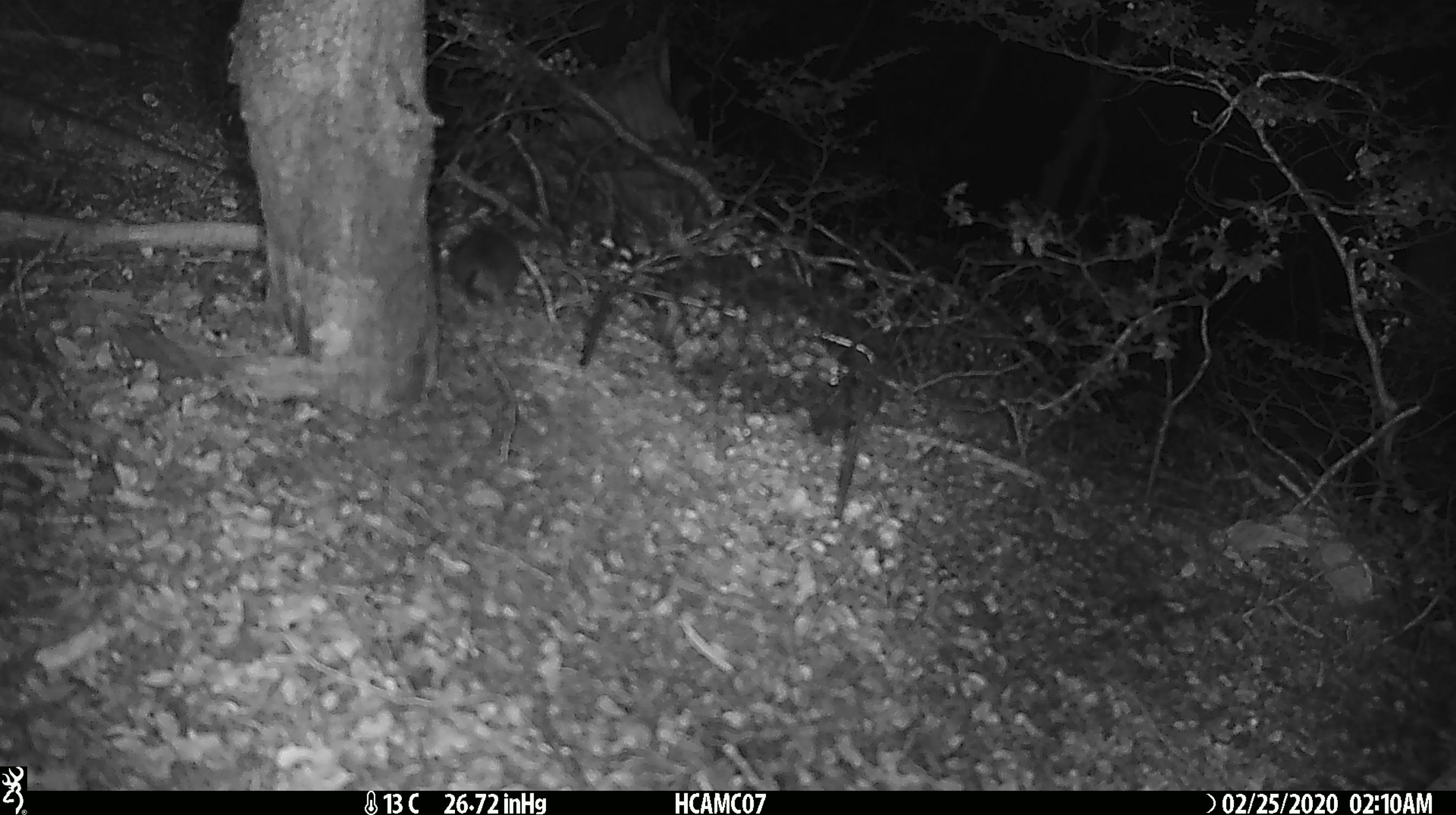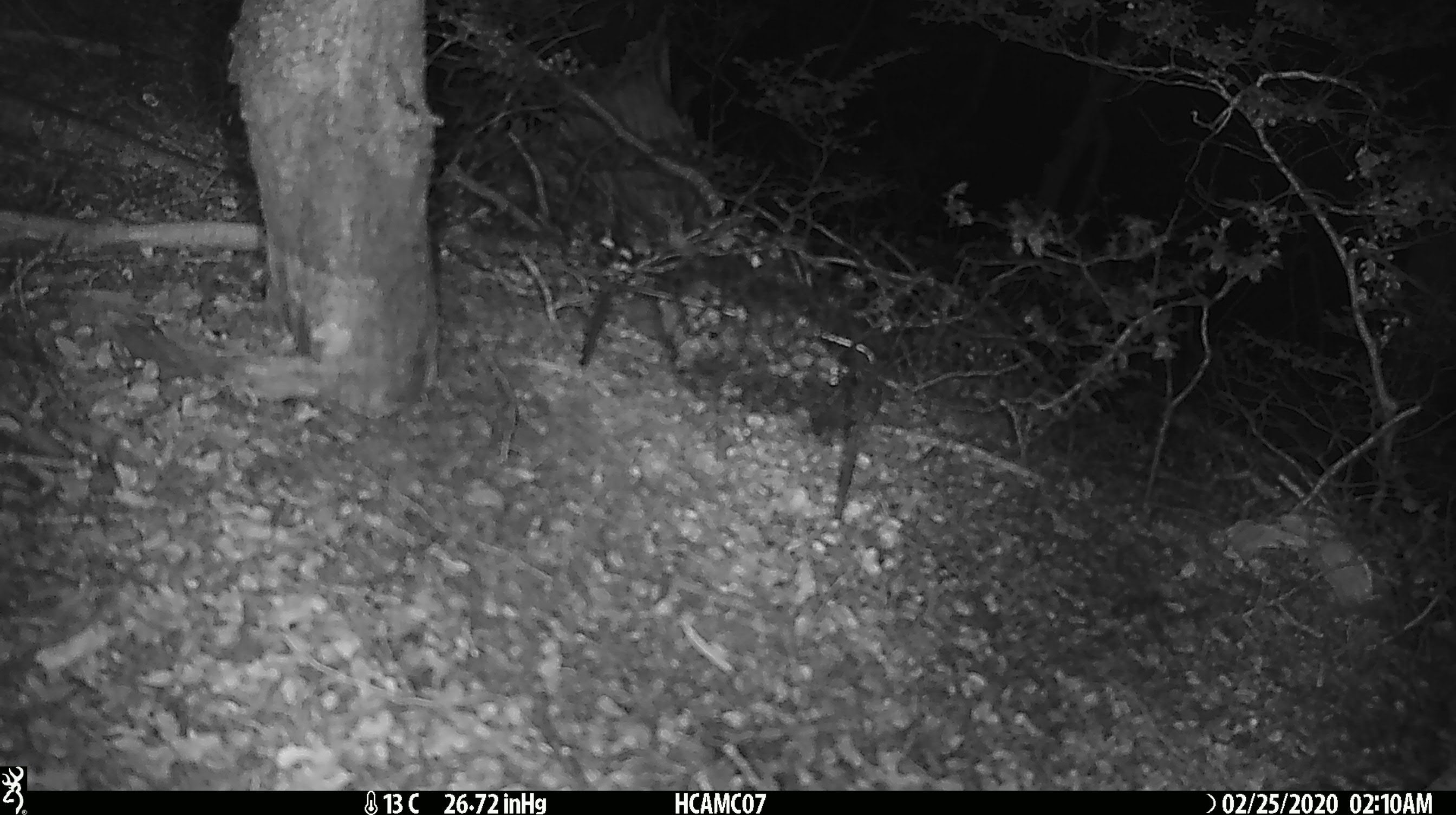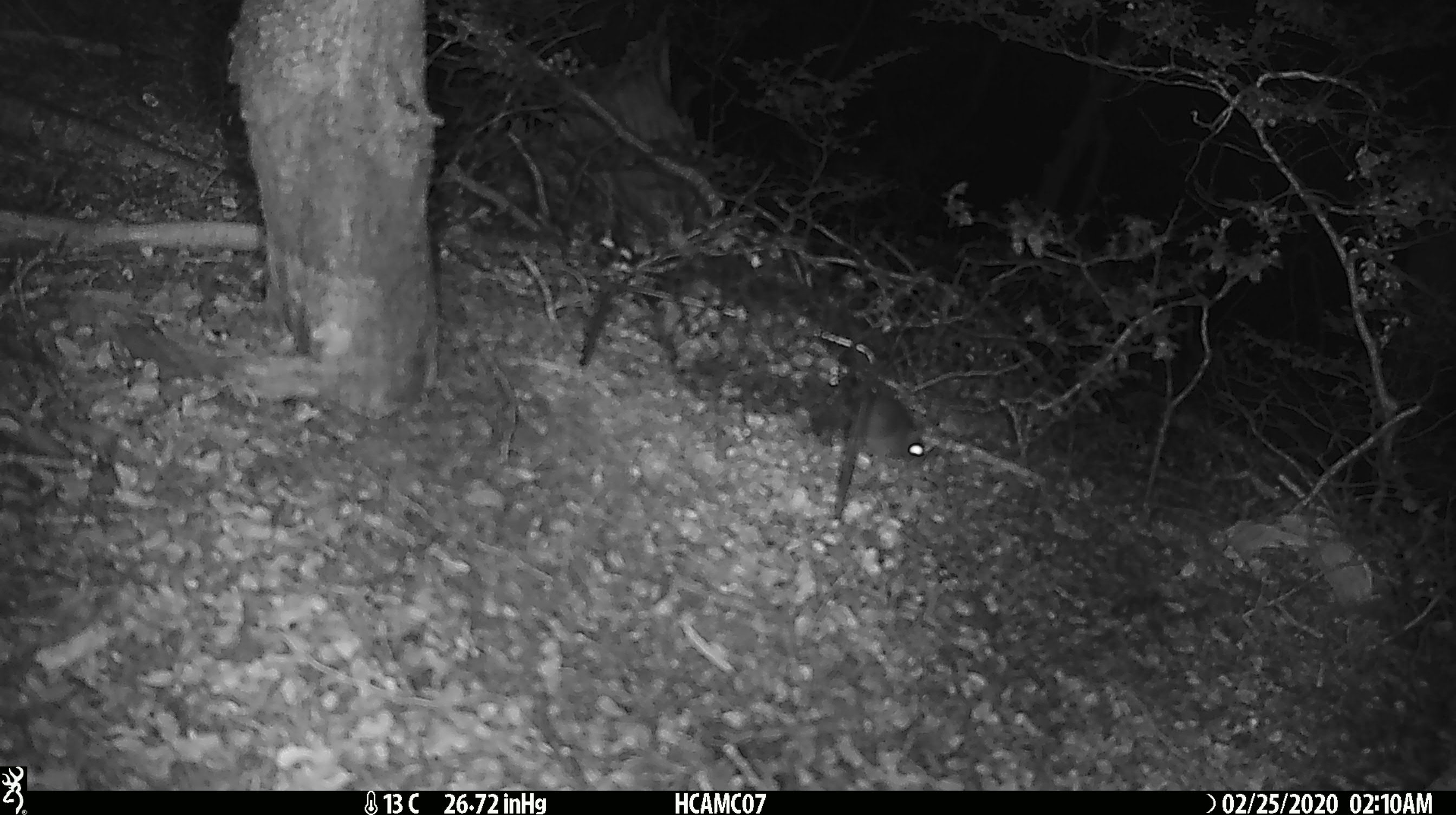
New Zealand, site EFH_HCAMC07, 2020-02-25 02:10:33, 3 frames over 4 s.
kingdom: Animalia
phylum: Chordata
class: Mammalia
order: Rodentia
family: Muridae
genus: Mus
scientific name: Mus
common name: mouse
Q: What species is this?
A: Mouse (Mus).